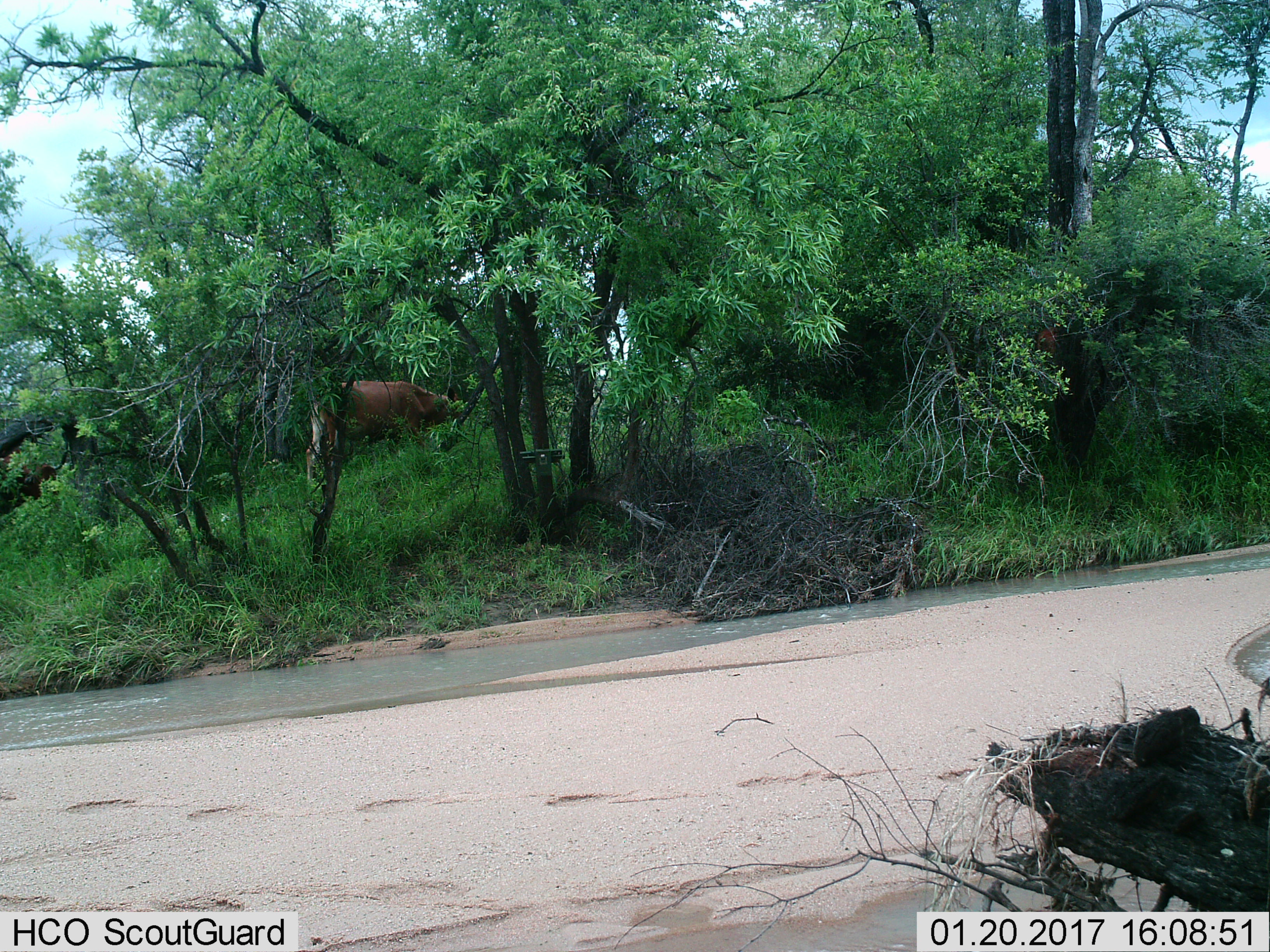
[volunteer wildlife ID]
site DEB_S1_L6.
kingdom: Animalia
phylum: Chordata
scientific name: Vertebrata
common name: domestic animal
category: domesticanimal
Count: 1.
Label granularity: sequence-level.